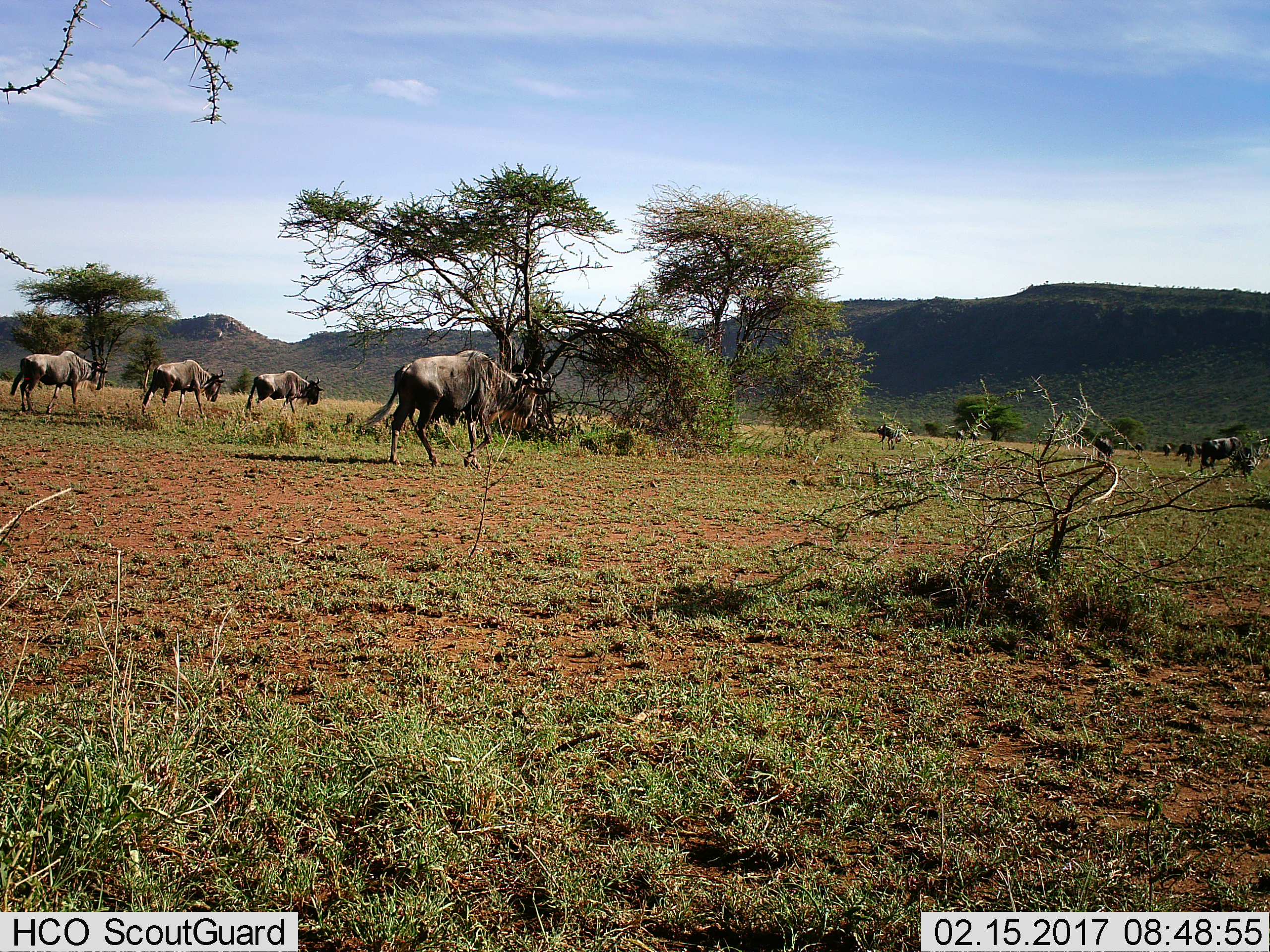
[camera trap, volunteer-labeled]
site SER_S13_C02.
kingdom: Animalia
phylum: Chordata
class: Mammalia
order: Artiodactyla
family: Bovidae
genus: Connochaetes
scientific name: Connochaetes taurinus taurinus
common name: blue wildebeest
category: wildebeestblue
Wildebeestblue (blue wildebeest) (Connochaetes taurinus taurinus), count 11-50. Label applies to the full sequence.